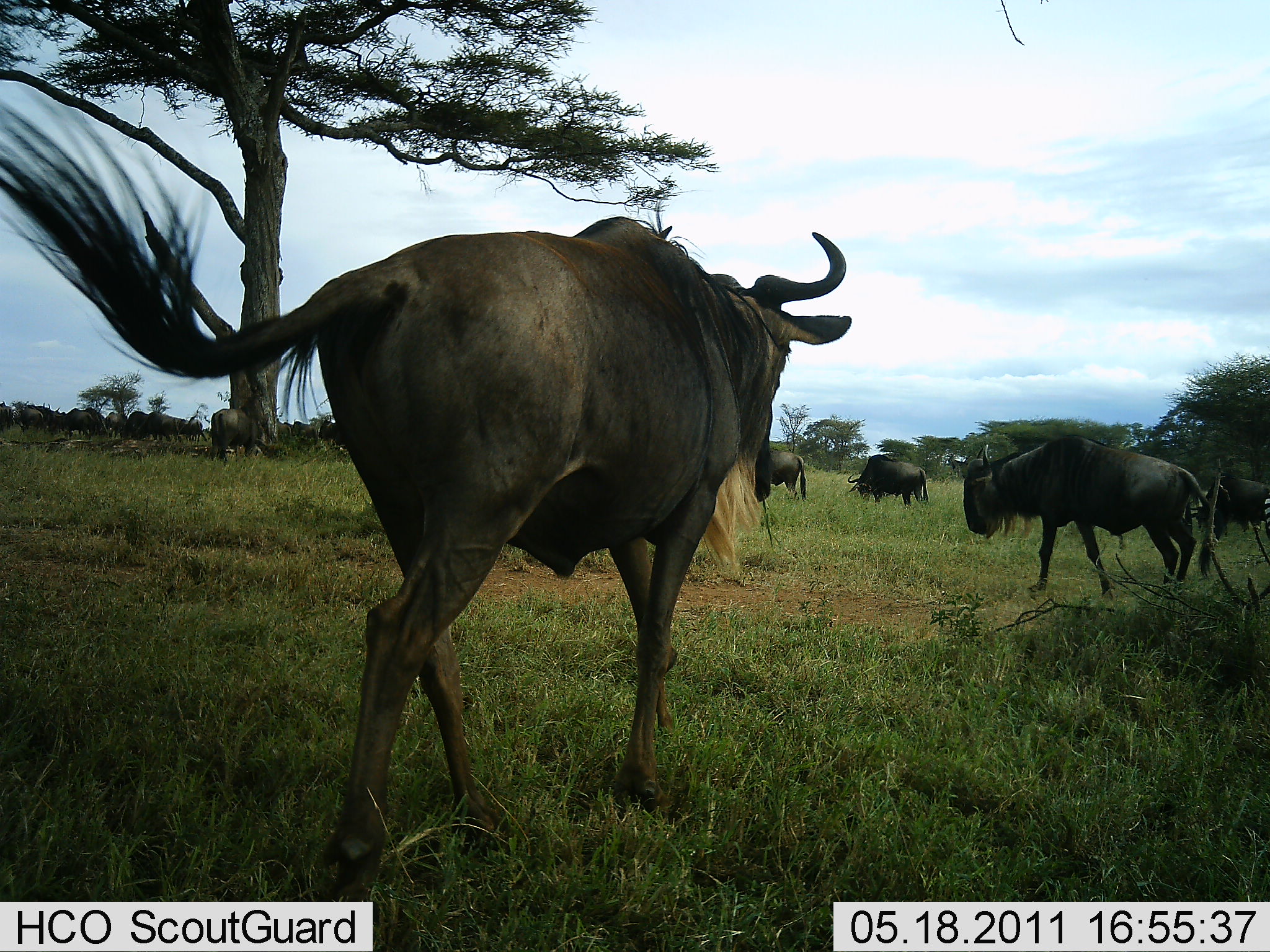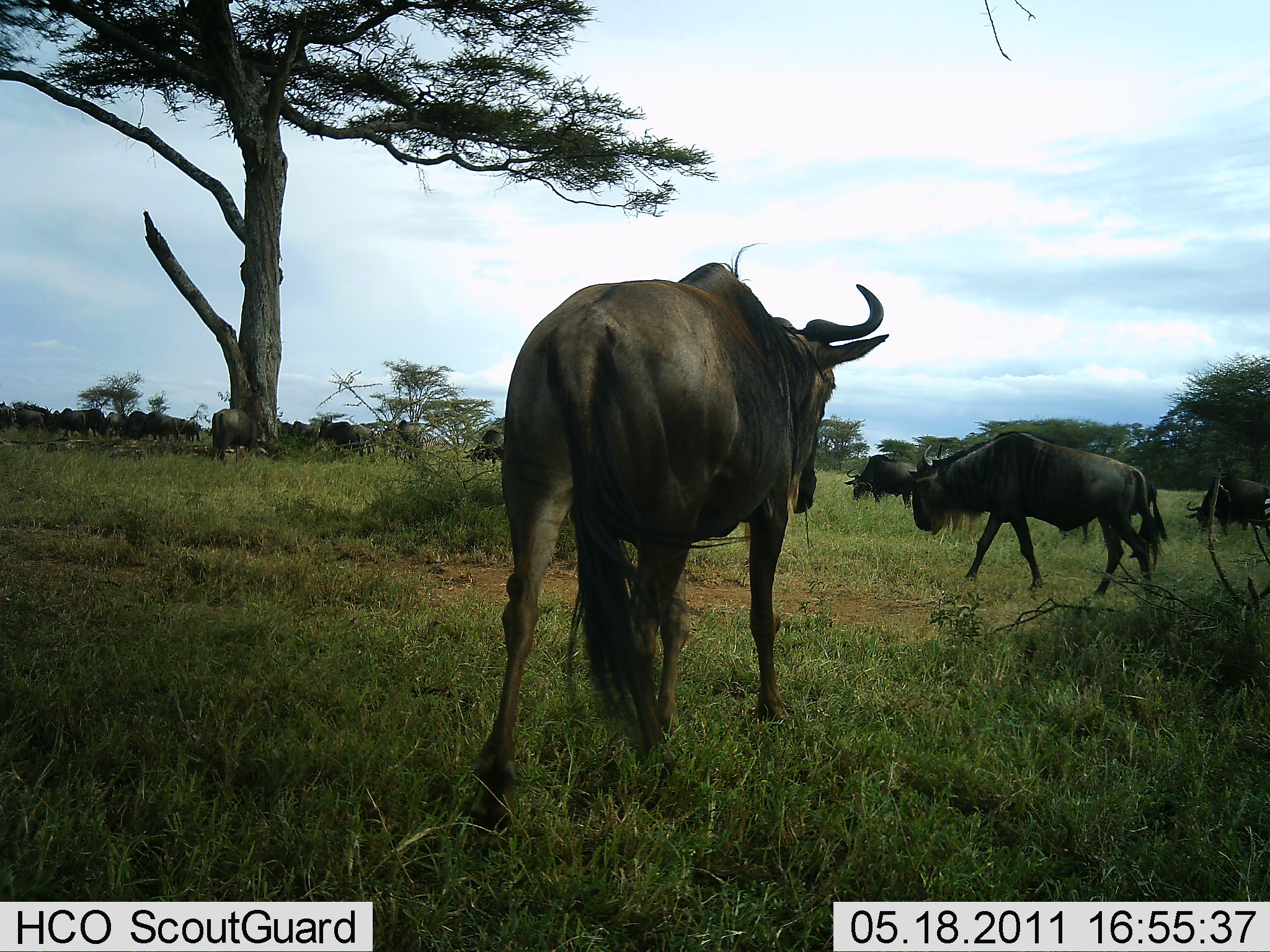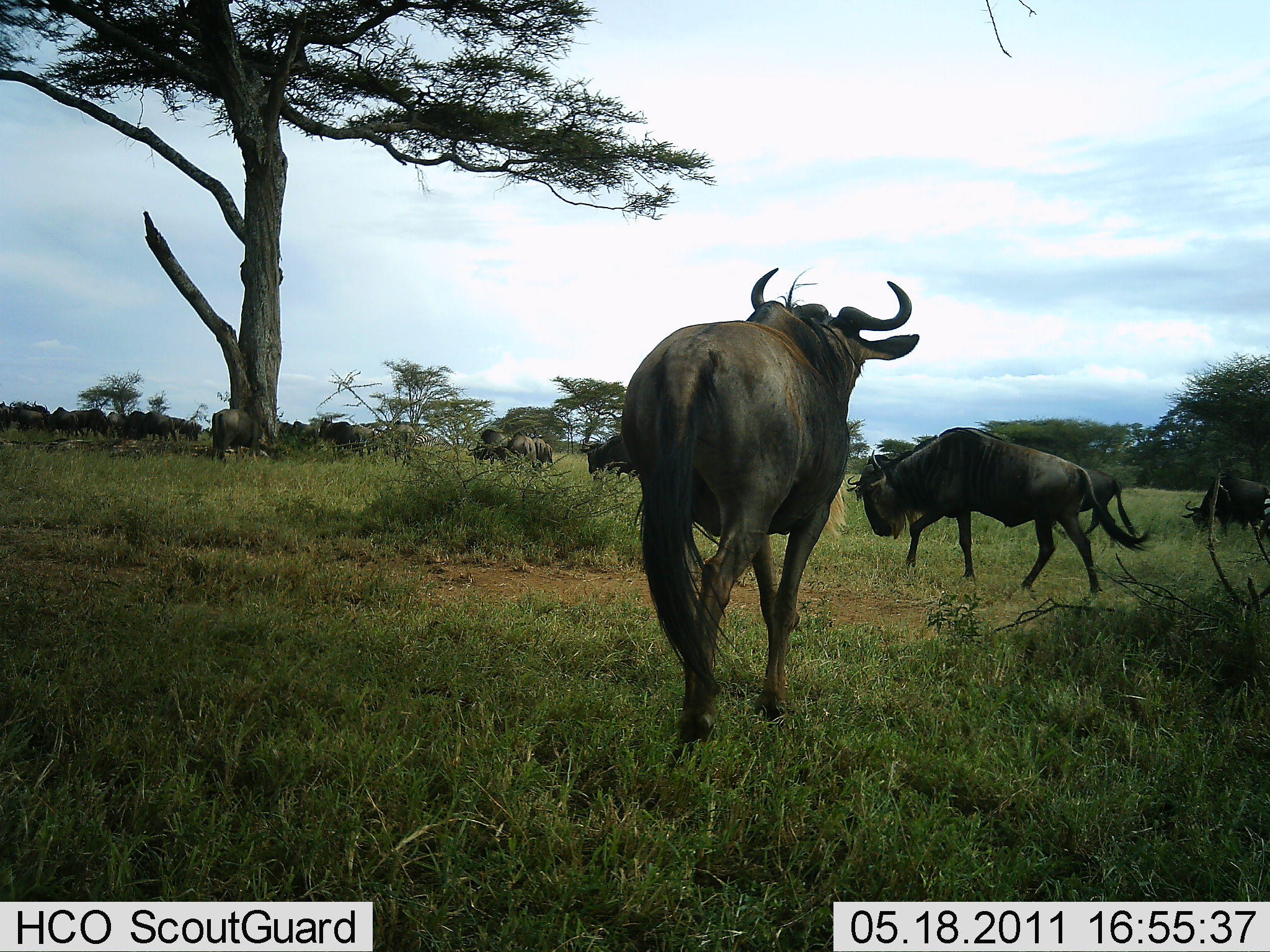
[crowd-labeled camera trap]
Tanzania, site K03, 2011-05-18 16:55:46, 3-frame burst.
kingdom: Animalia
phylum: Chordata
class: Mammalia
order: Artiodactyla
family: Bovidae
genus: Connochaetes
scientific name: Connochaetes taurinus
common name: blue wildebeest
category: wildebeest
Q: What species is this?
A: Wildebeest (blue wildebeest) (Connochaetes taurinus).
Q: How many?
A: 11-50.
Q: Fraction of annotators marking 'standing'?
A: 23%.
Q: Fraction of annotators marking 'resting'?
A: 0%.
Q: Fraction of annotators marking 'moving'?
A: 92%.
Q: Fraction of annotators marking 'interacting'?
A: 0%.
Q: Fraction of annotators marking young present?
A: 0%.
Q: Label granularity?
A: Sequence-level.